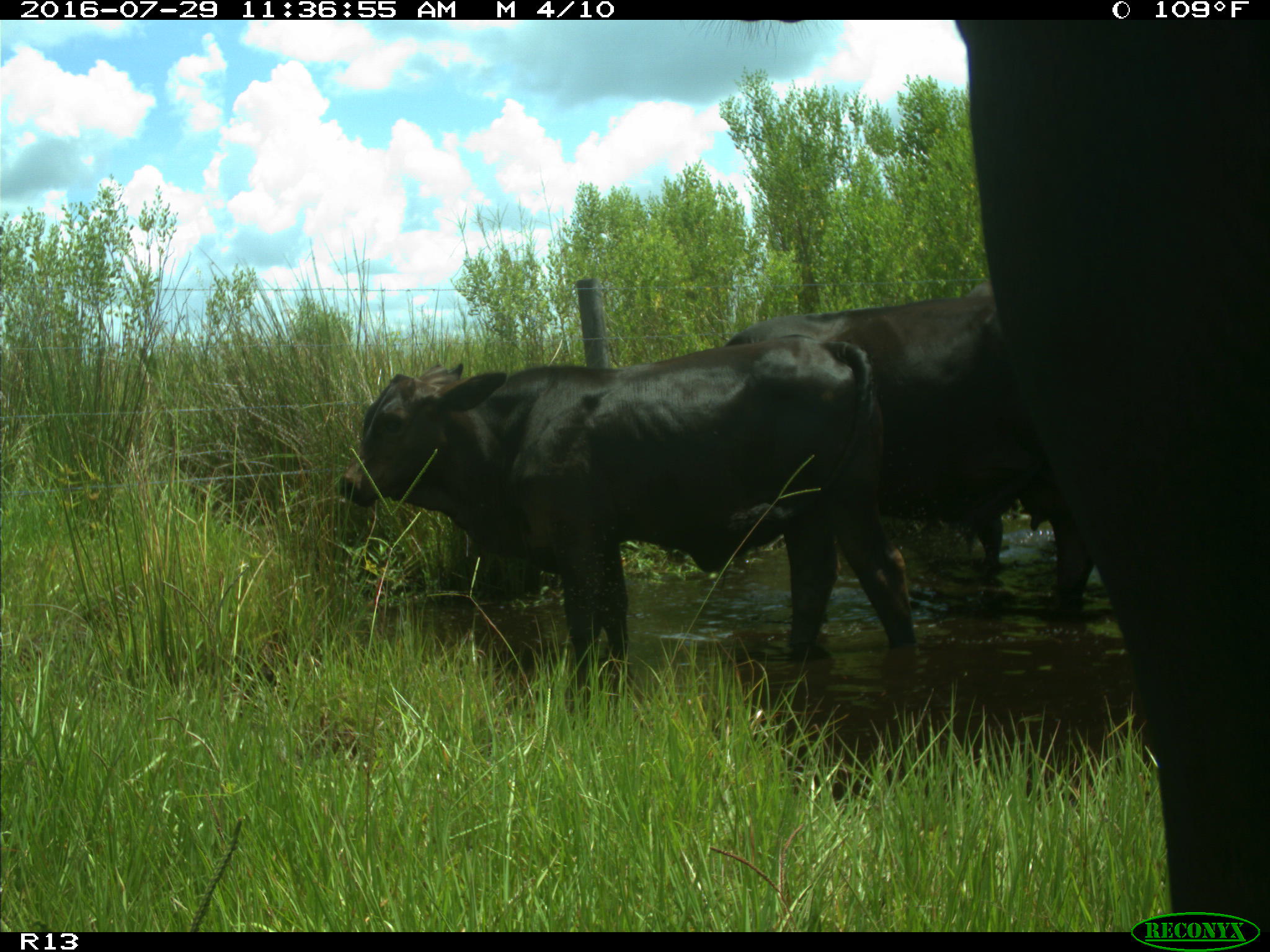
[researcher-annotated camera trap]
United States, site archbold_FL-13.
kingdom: Animalia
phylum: Chordata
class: Mammalia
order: Artiodactyla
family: Bovidae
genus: Bos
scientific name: Bos taurus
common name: domestic cow